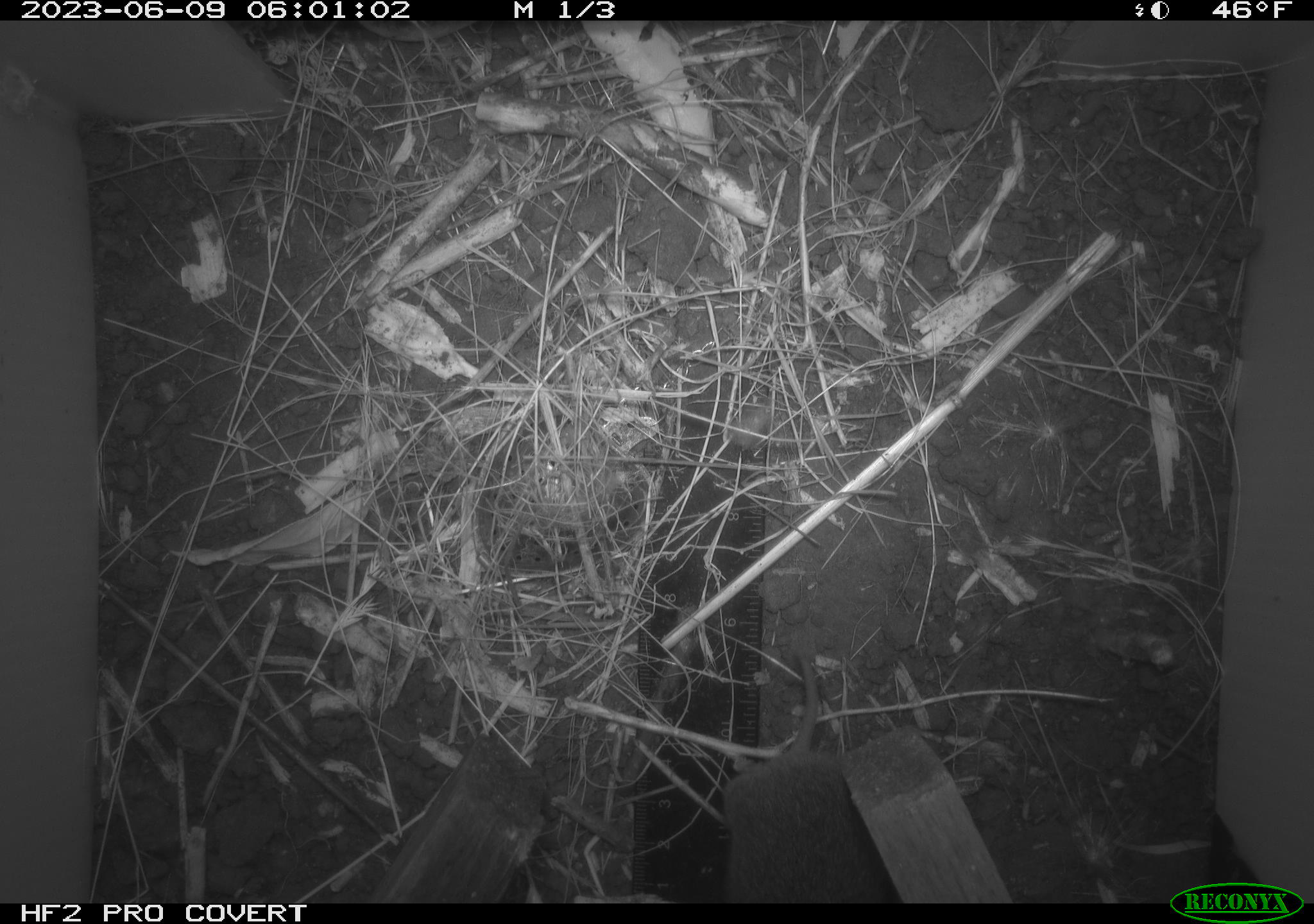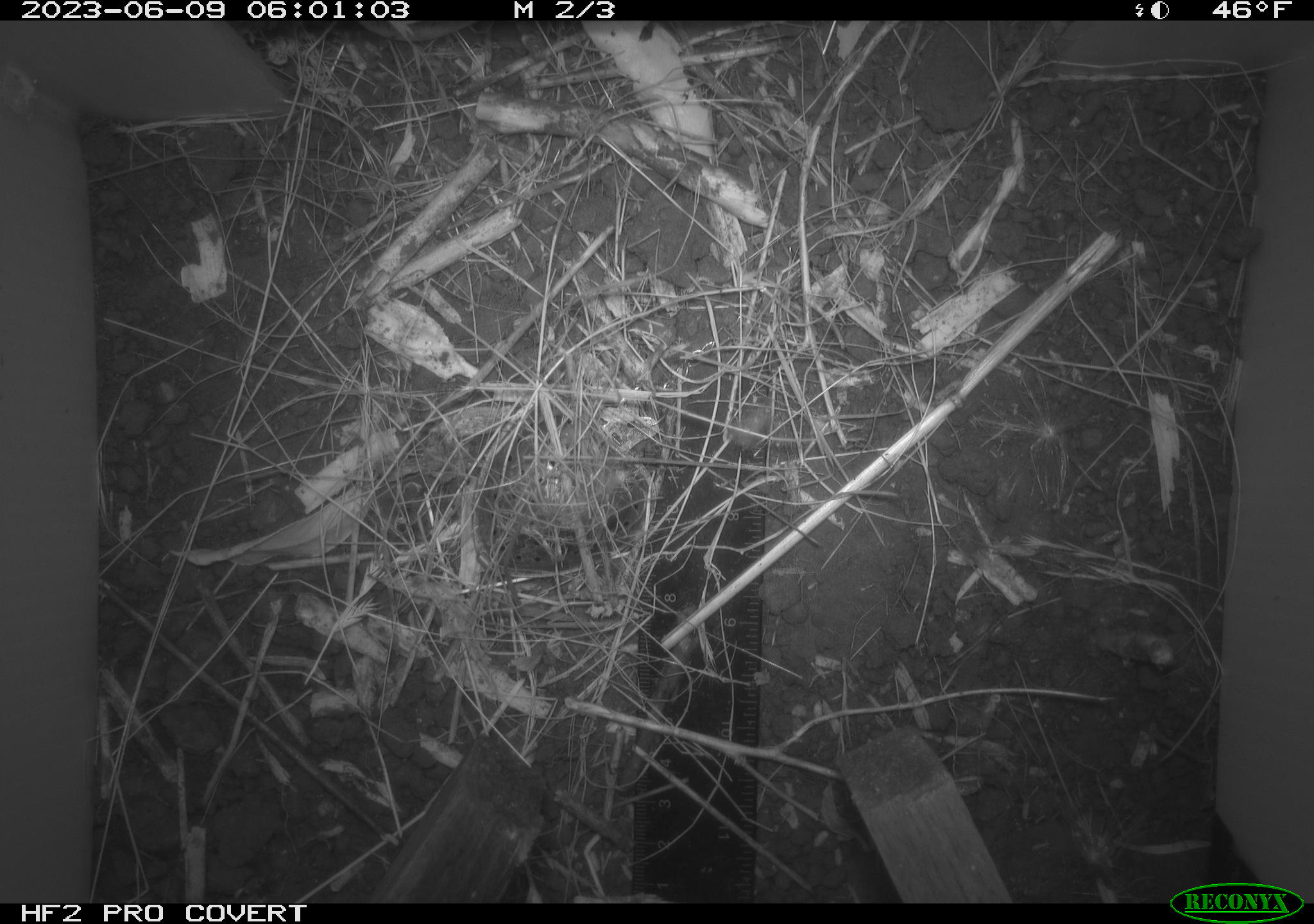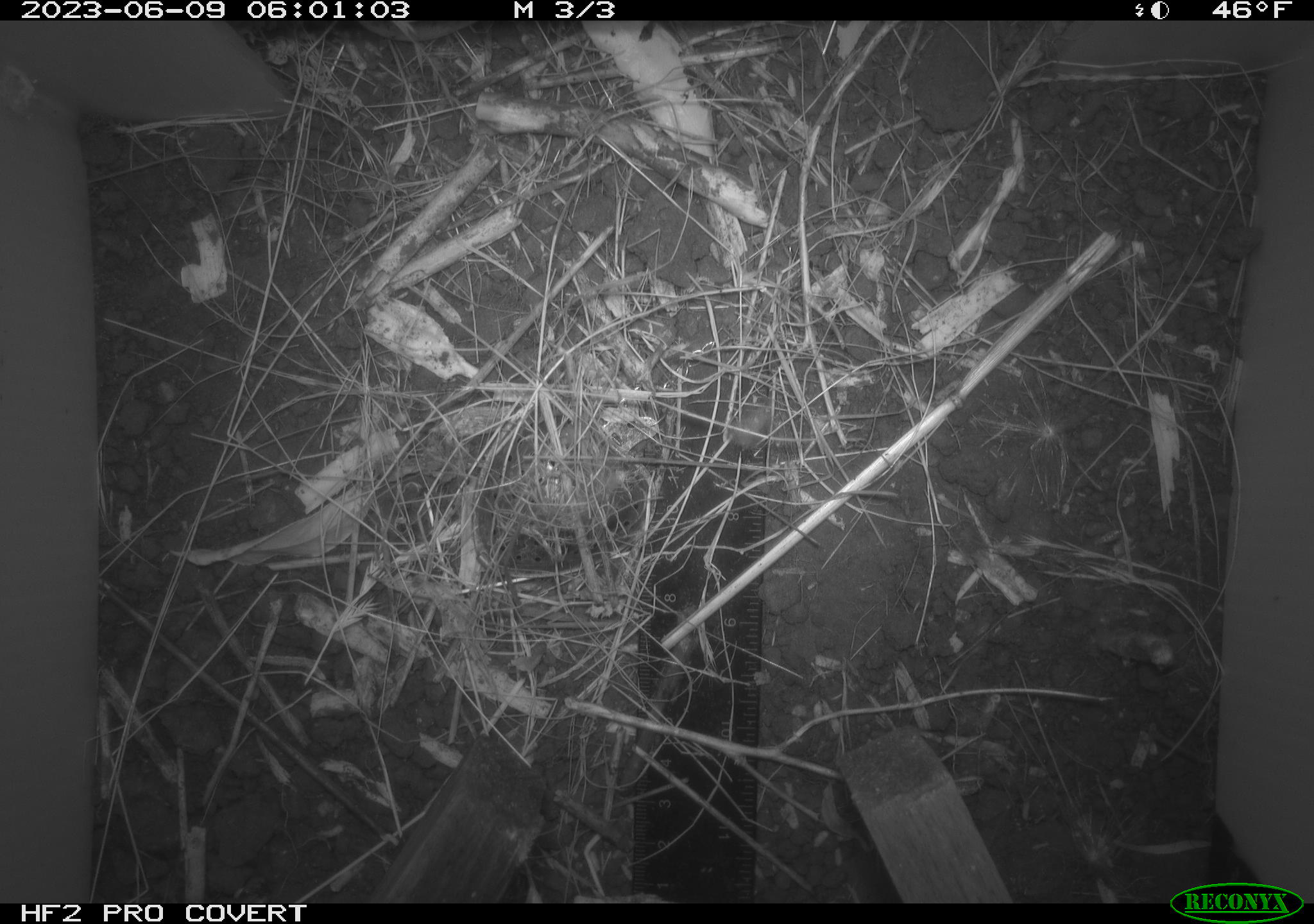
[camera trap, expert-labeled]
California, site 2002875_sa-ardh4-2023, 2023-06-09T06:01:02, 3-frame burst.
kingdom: Animalia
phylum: Chordata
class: Mammalia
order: Rodentia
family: Cricetidae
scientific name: Arvicolinae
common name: voles, lemmings, and muskrats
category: arvicolinae subfamily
Arvicolinae subfamily (voles, lemmings, and muskrats) (Arvicolinae).